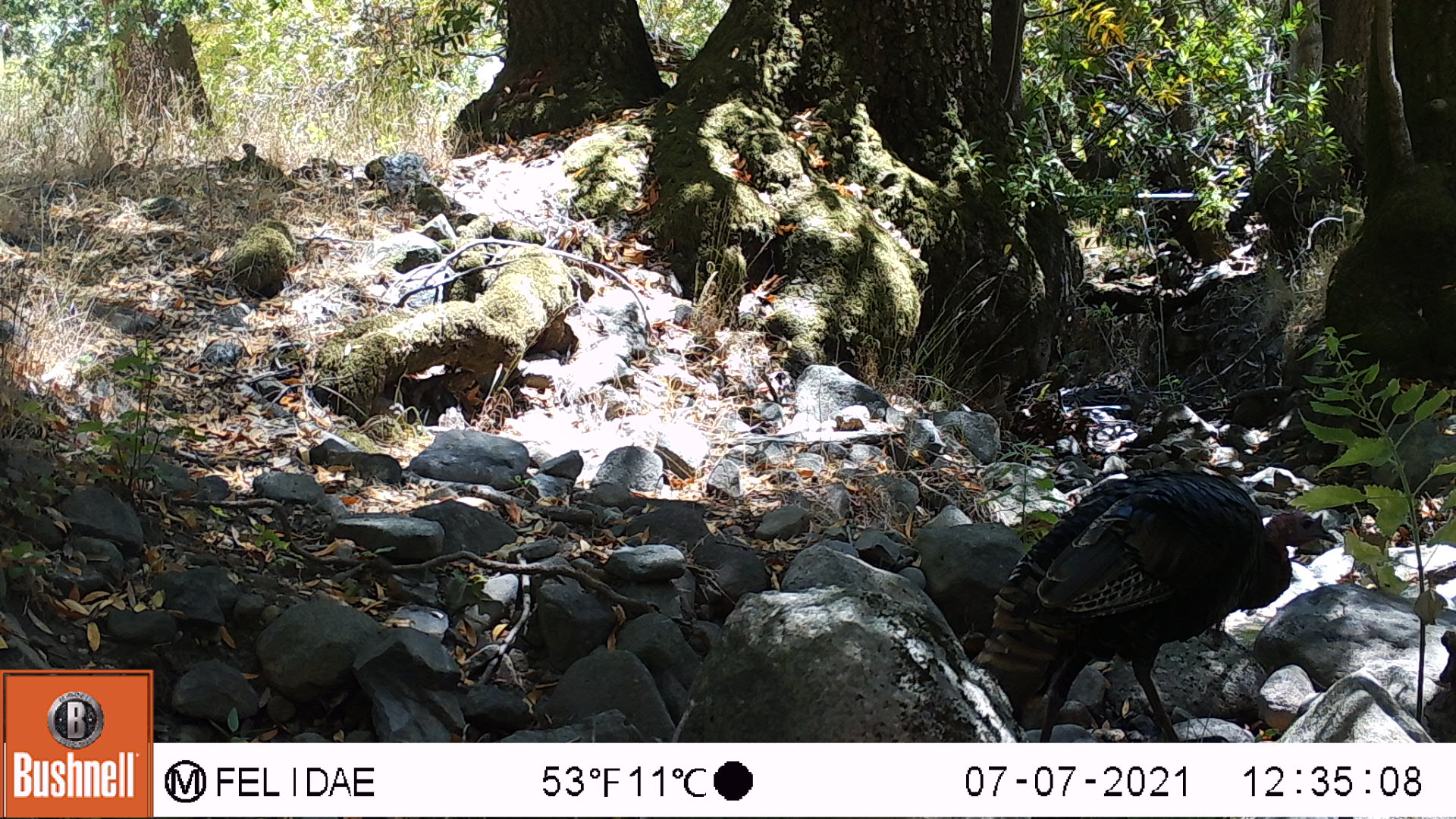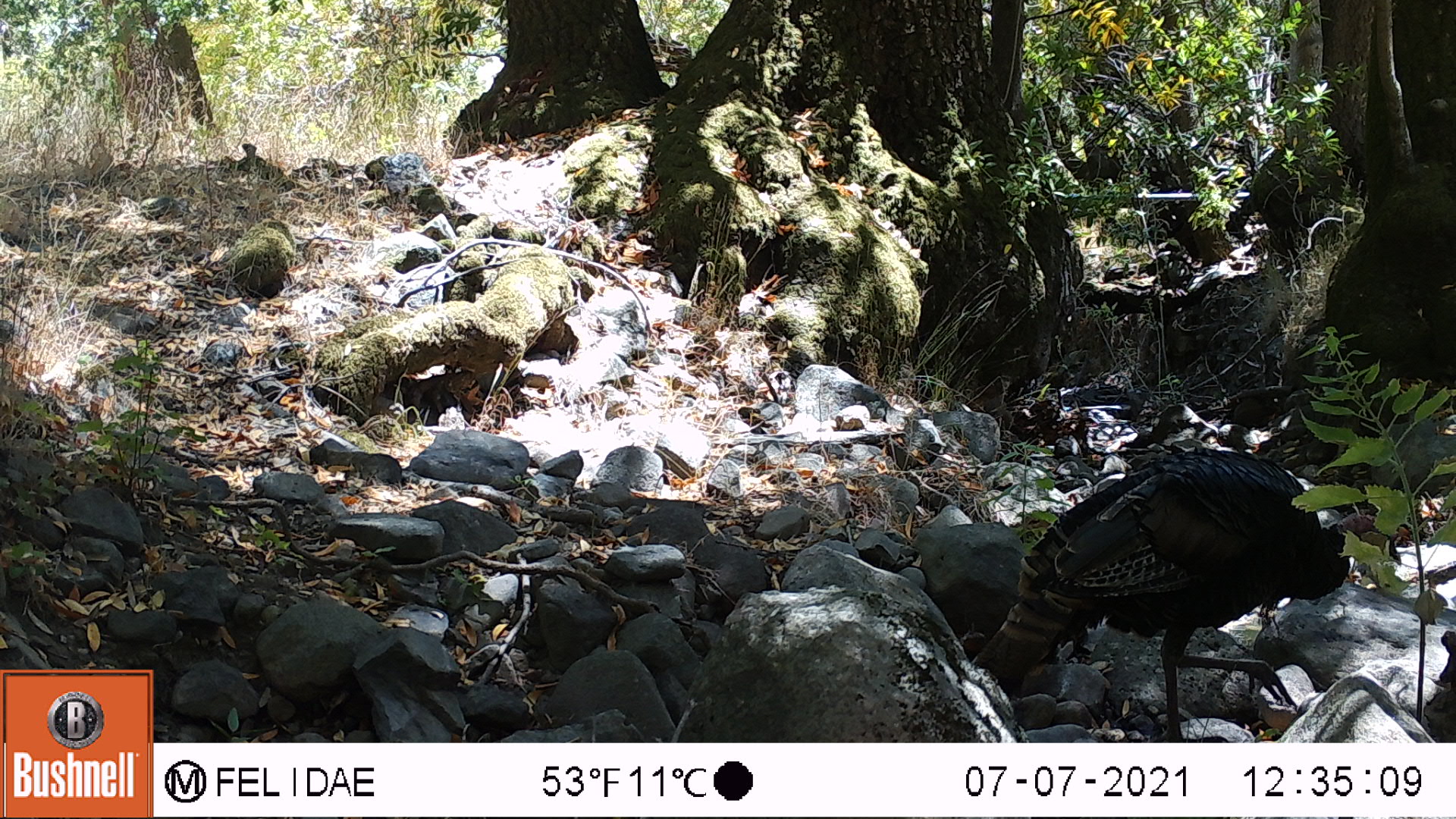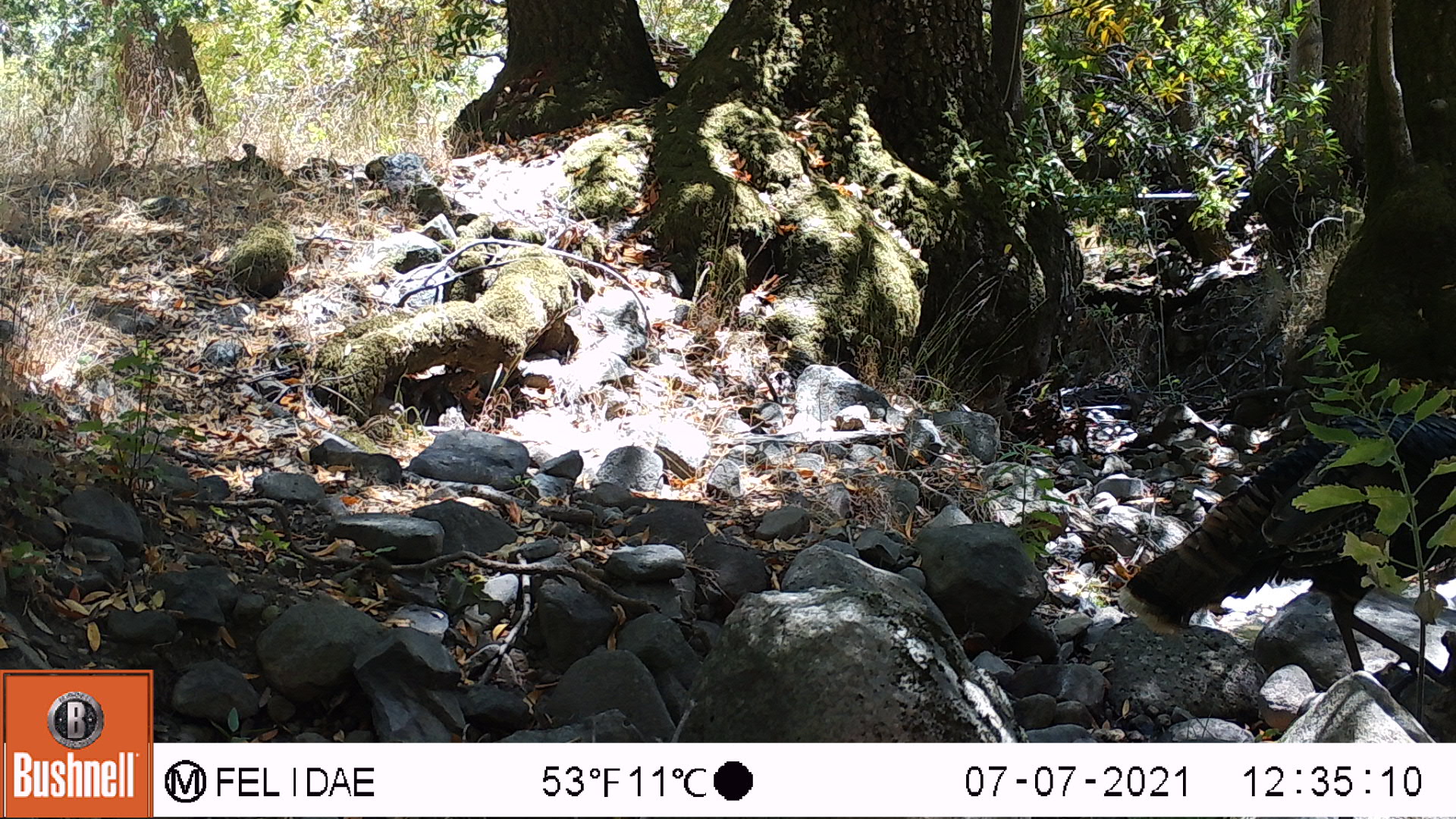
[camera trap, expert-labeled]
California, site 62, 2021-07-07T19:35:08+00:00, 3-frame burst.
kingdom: Animalia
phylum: Chordata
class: Aves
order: Galliformes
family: Phasianidae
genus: Meleagris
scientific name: Meleagris gallopavo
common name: turkey